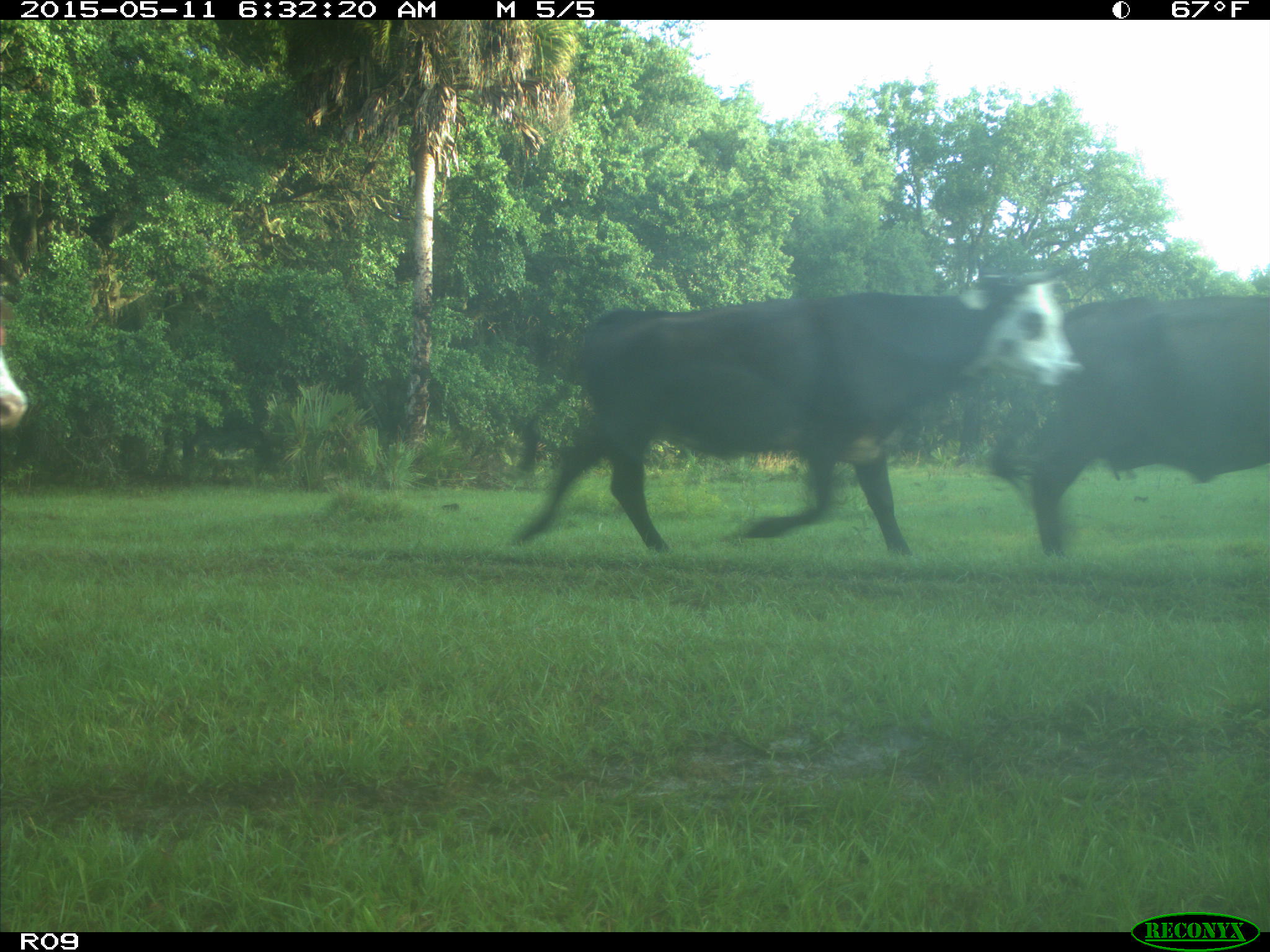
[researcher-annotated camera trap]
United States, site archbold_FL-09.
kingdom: Animalia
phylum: Chordata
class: Mammalia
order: Artiodactyla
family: Bovidae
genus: Bos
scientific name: Bos taurus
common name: domestic cow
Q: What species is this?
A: Bos taurus (domestic cow).